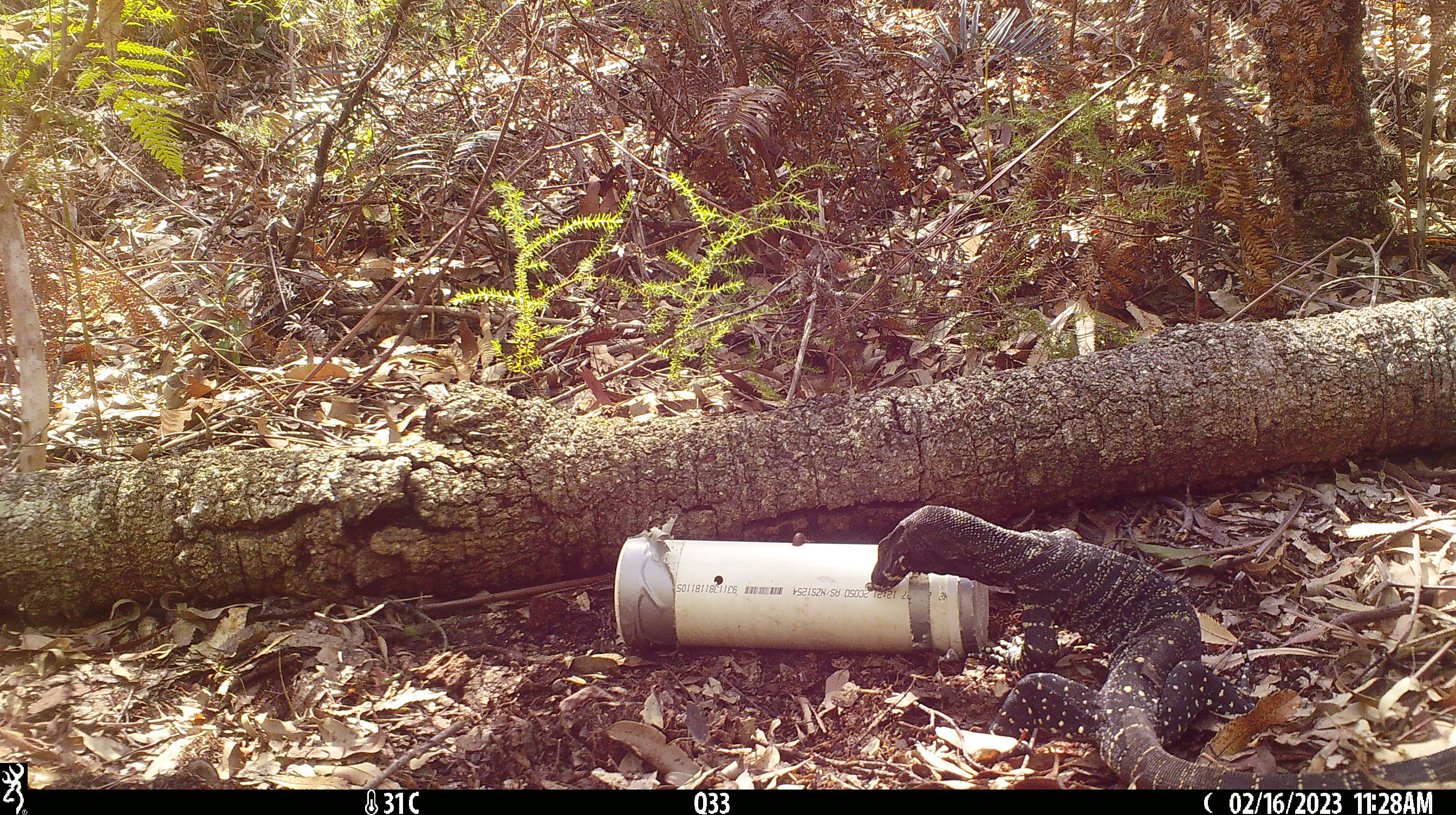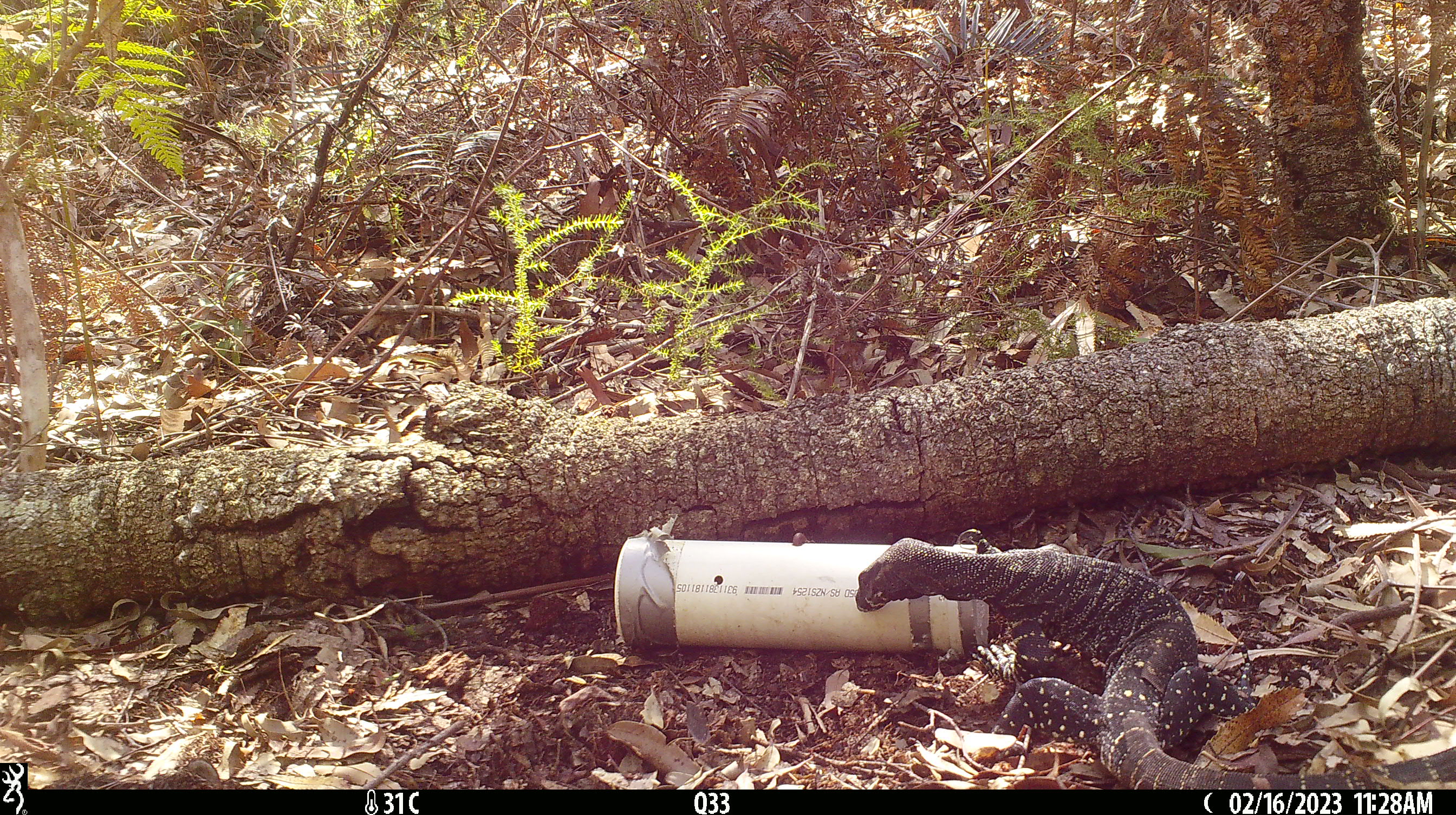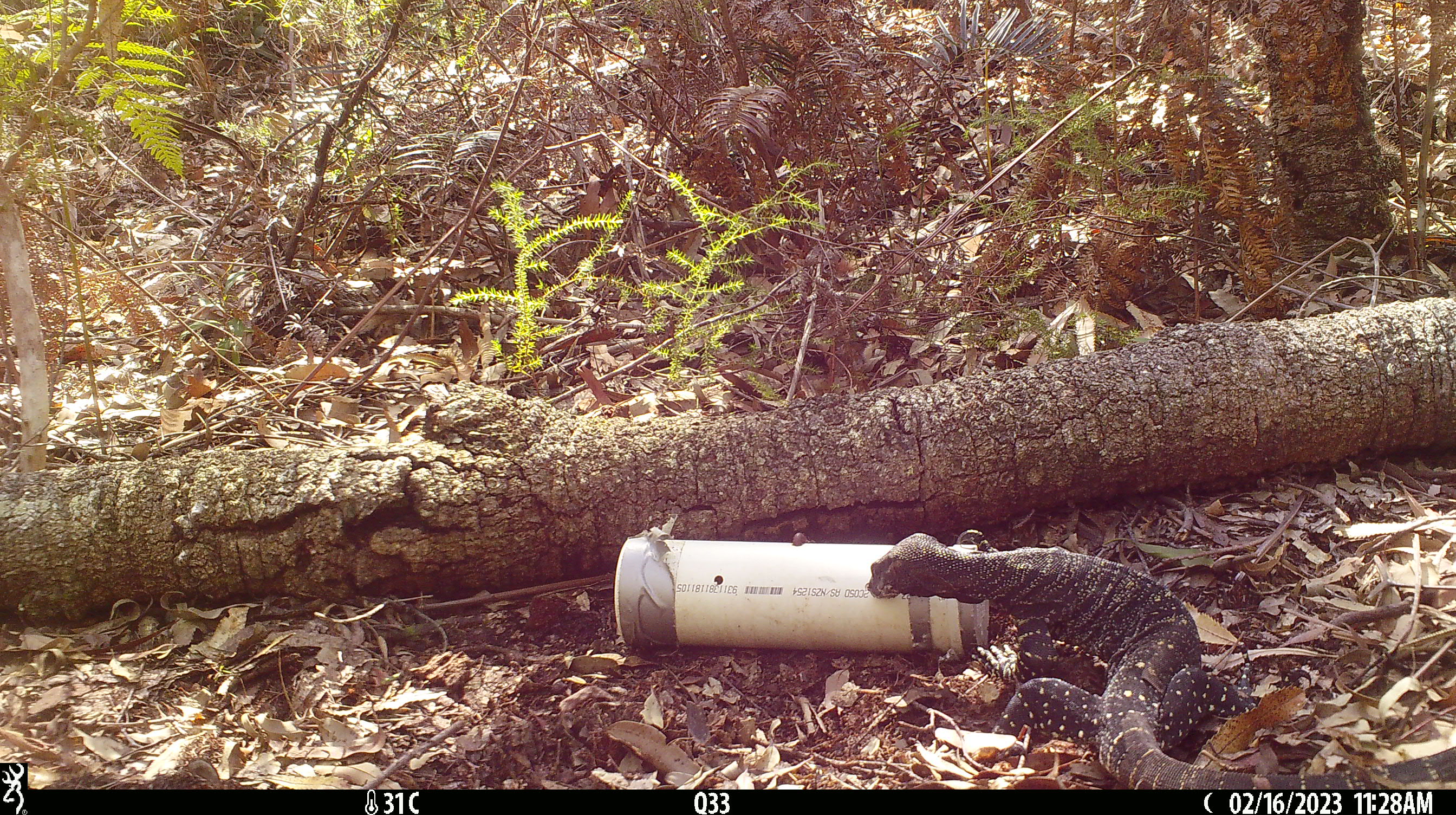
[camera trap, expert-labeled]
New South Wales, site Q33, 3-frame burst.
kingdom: Animalia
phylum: Chordata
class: Reptilia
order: Squamata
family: Varanidae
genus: Varanus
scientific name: Varanus varius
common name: lace monitor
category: goanna